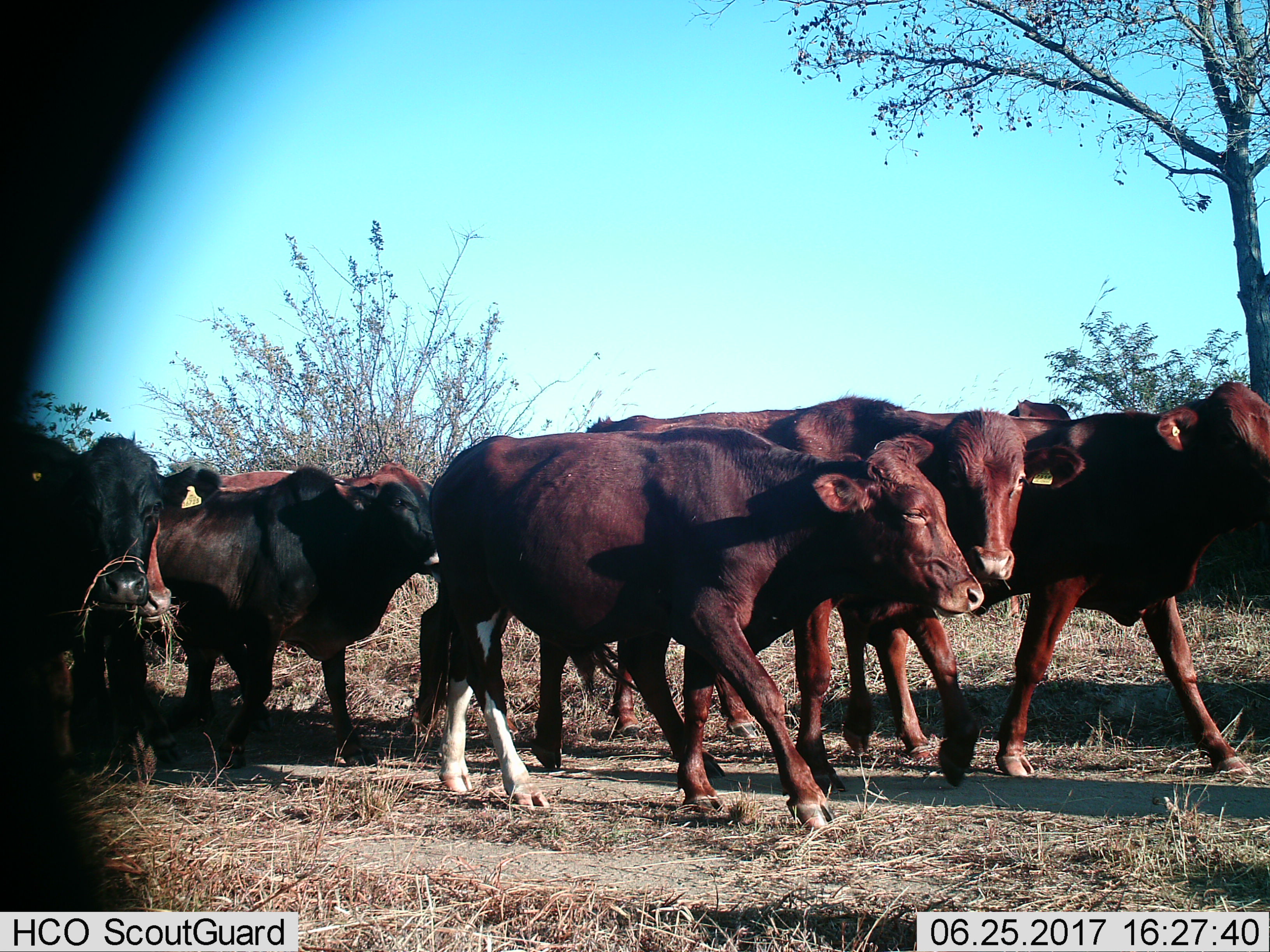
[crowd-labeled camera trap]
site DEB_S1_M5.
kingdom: Animalia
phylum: Chordata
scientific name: Vertebrata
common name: domestic animal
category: domesticanimal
Domesticanimal (domestic animal) (Vertebrata), count 8. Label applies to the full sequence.